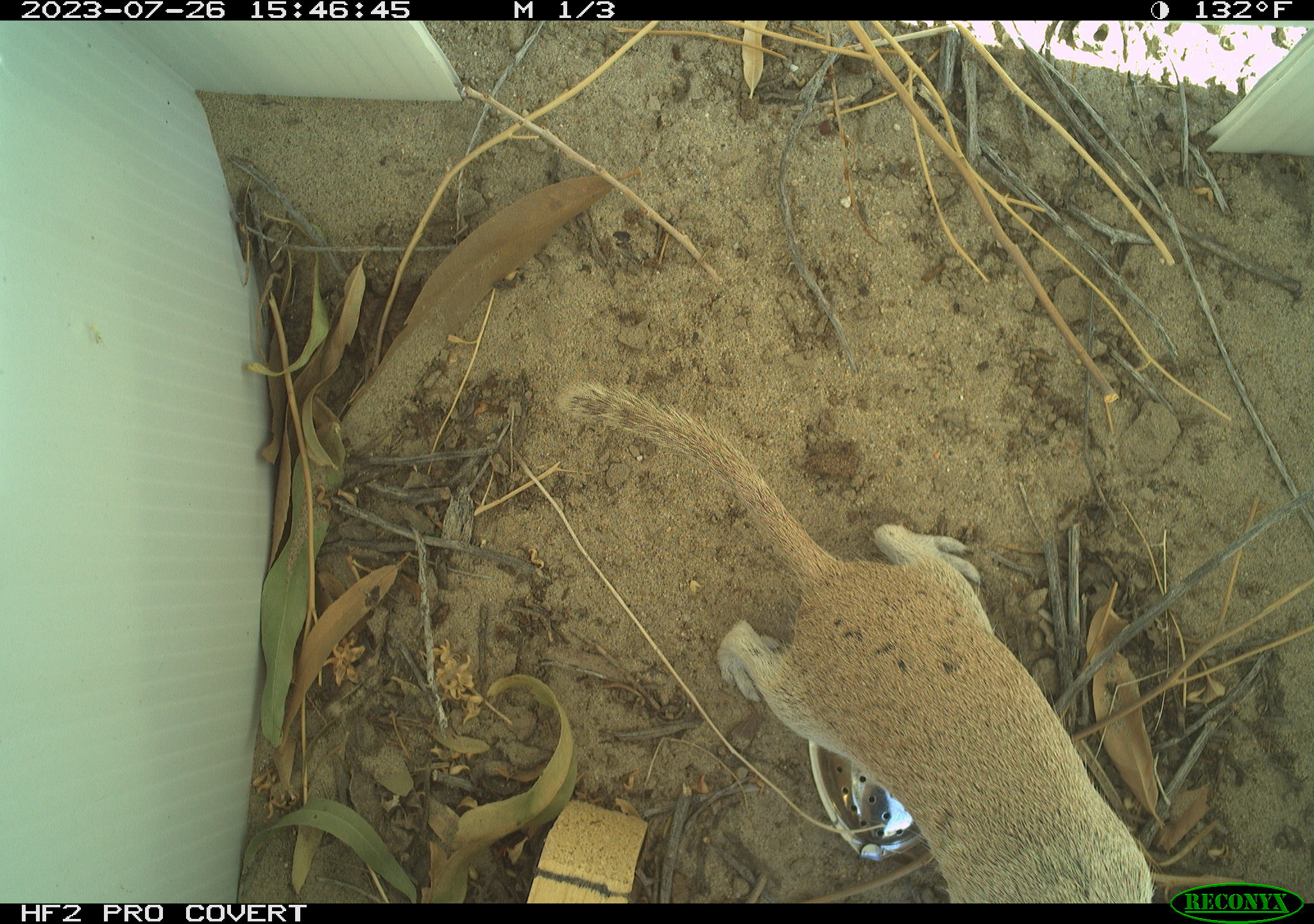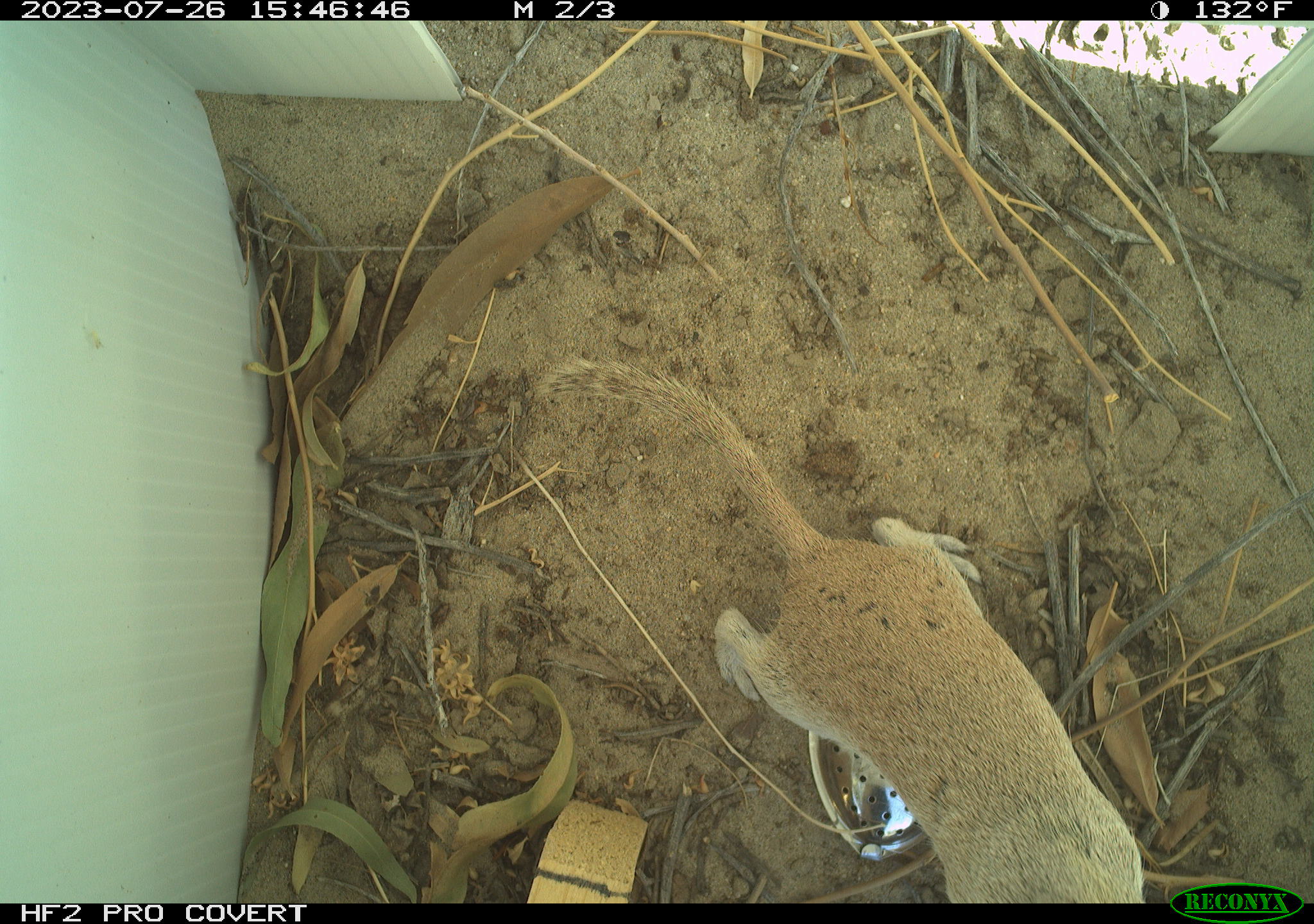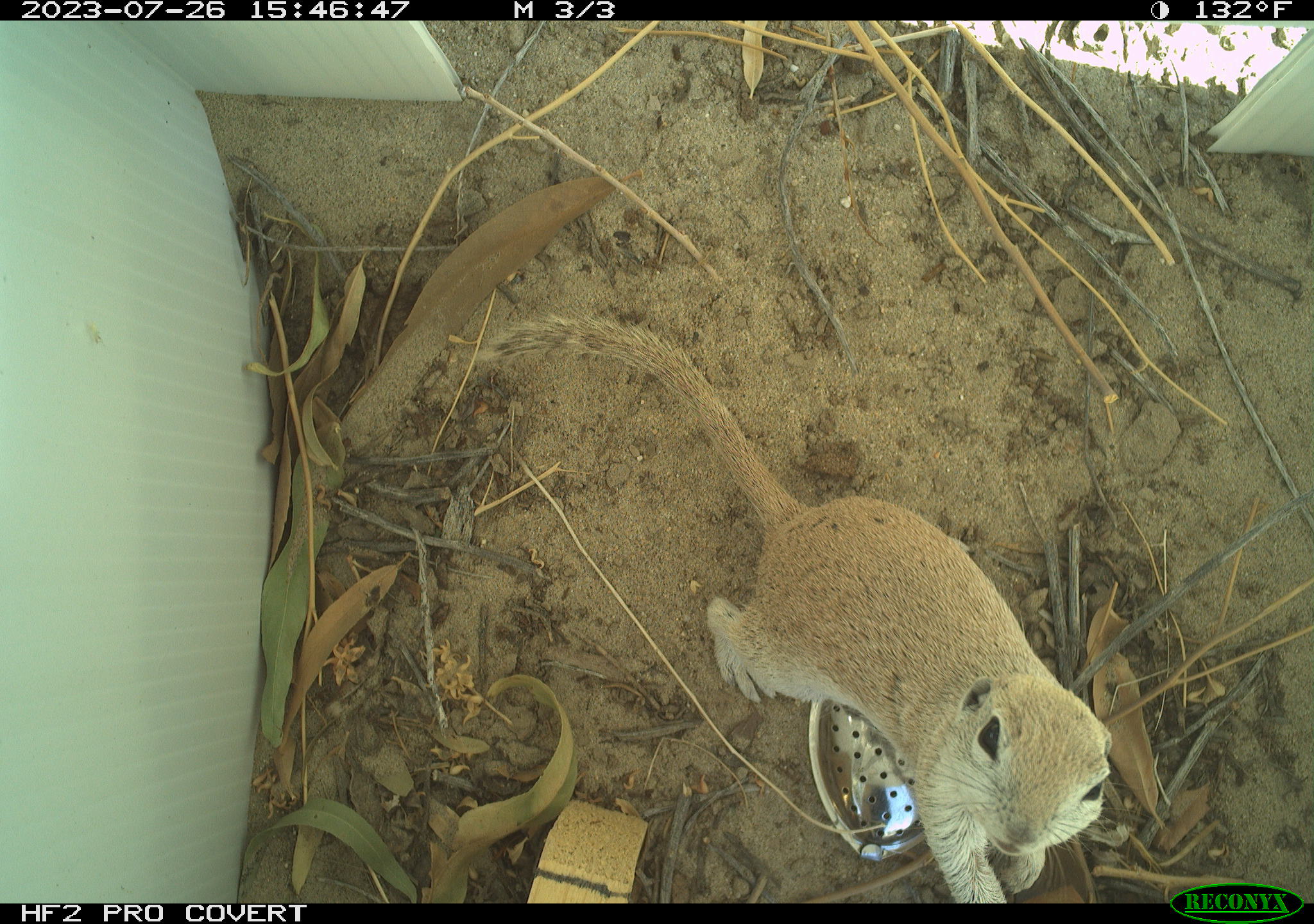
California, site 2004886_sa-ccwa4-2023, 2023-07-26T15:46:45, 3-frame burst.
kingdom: Animalia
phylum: Chordata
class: Mammalia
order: Rodentia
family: Sciuridae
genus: Xerospermophilus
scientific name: Xerospermophilus tereticaudus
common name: round-tailed ground squirrel